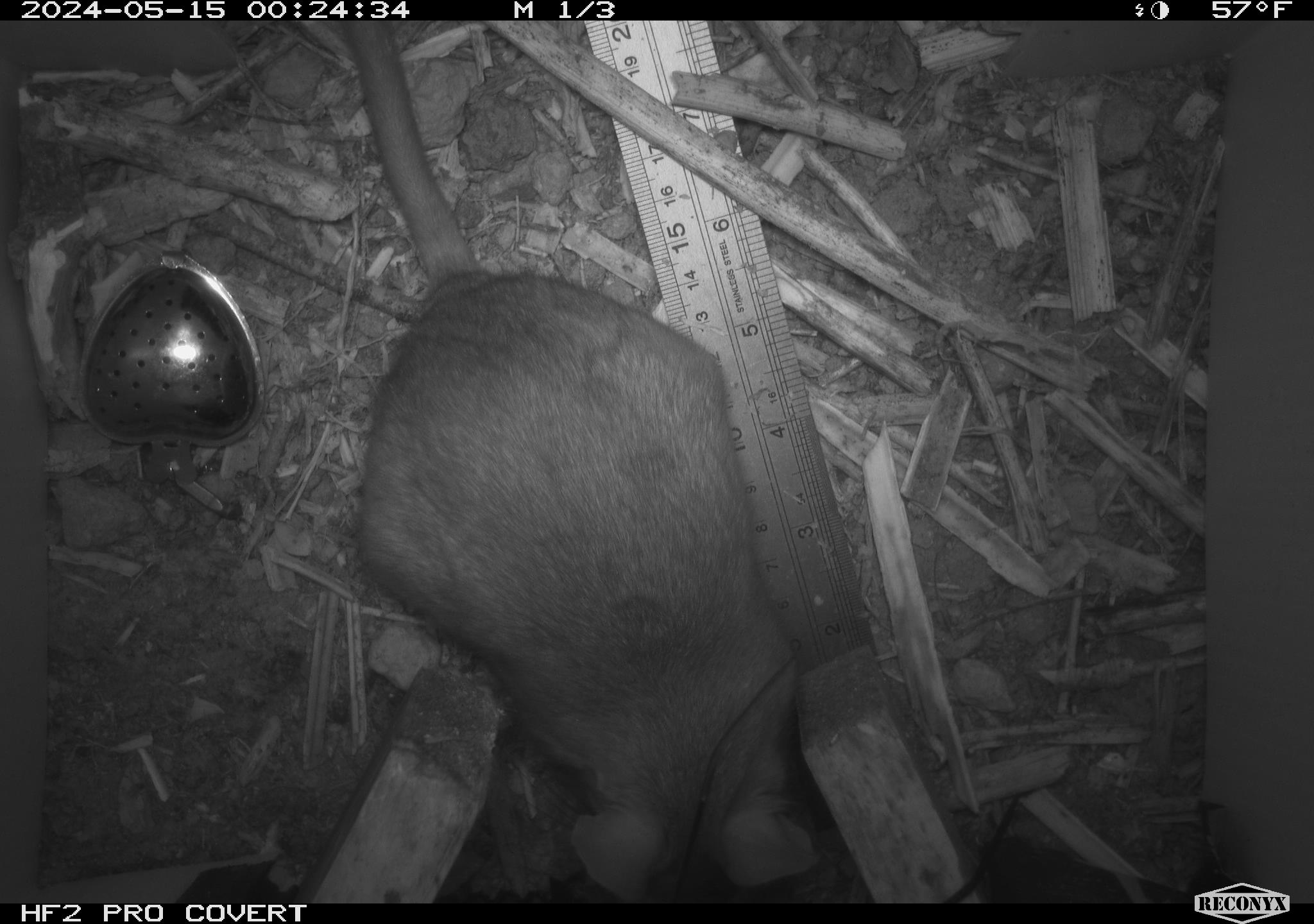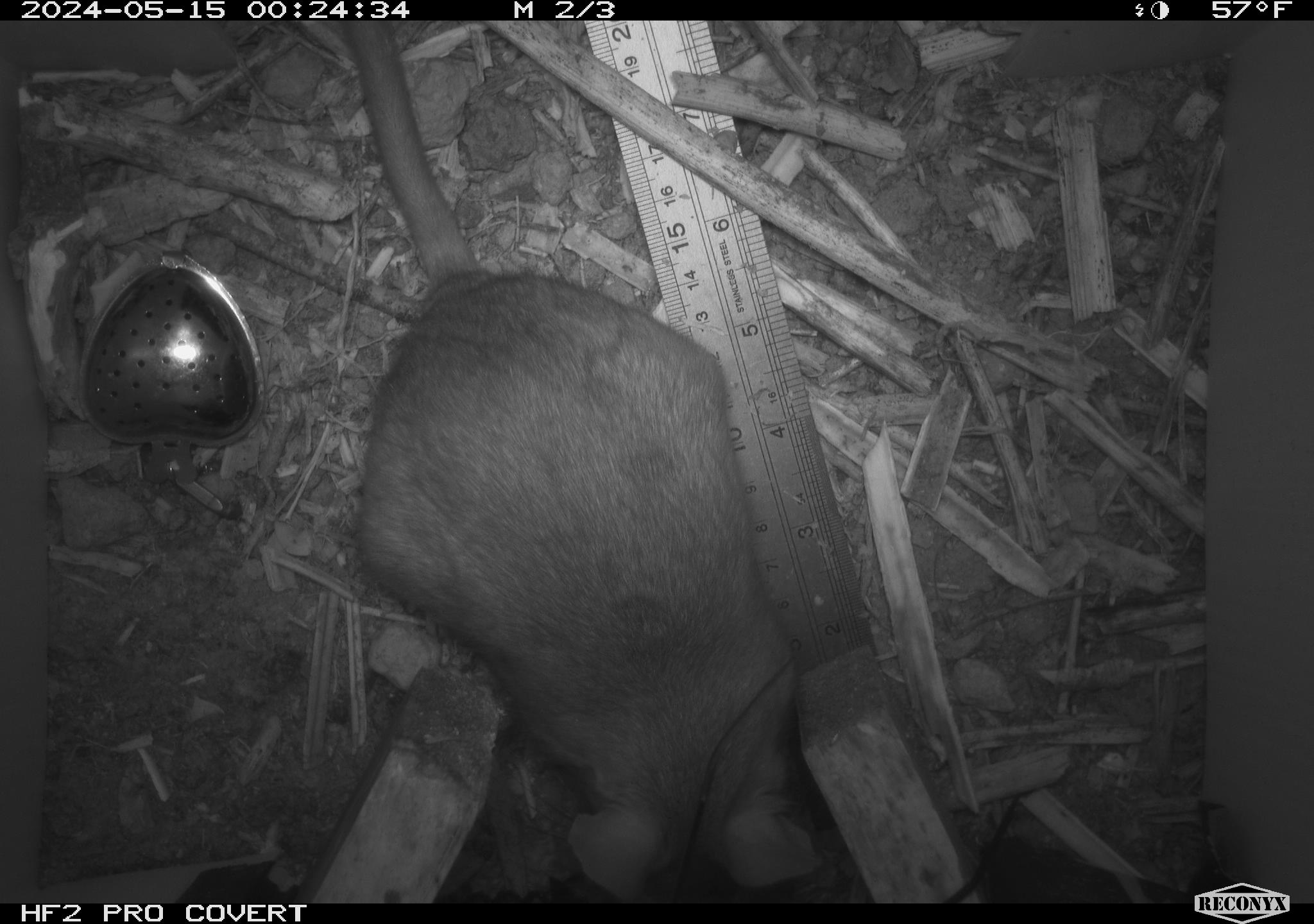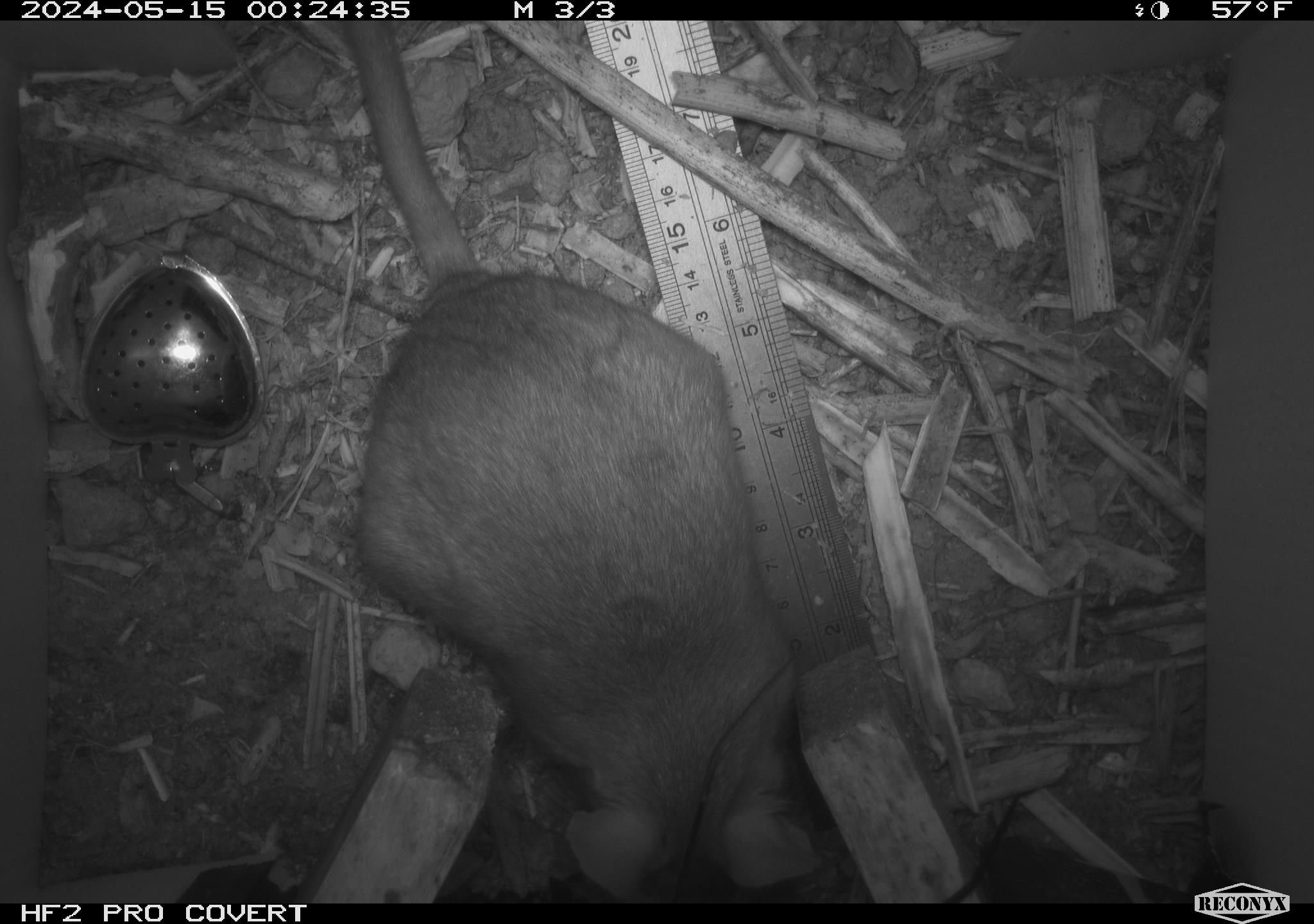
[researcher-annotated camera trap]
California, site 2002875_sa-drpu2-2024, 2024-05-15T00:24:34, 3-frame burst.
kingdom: Animalia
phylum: Chordata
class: Mammalia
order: Rodentia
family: Cricetidae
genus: Neotoma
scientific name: Neotoma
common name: pack rat or woodrat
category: neotoma species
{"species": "neotoma species (pack rat or woodrat) (Neotoma)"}